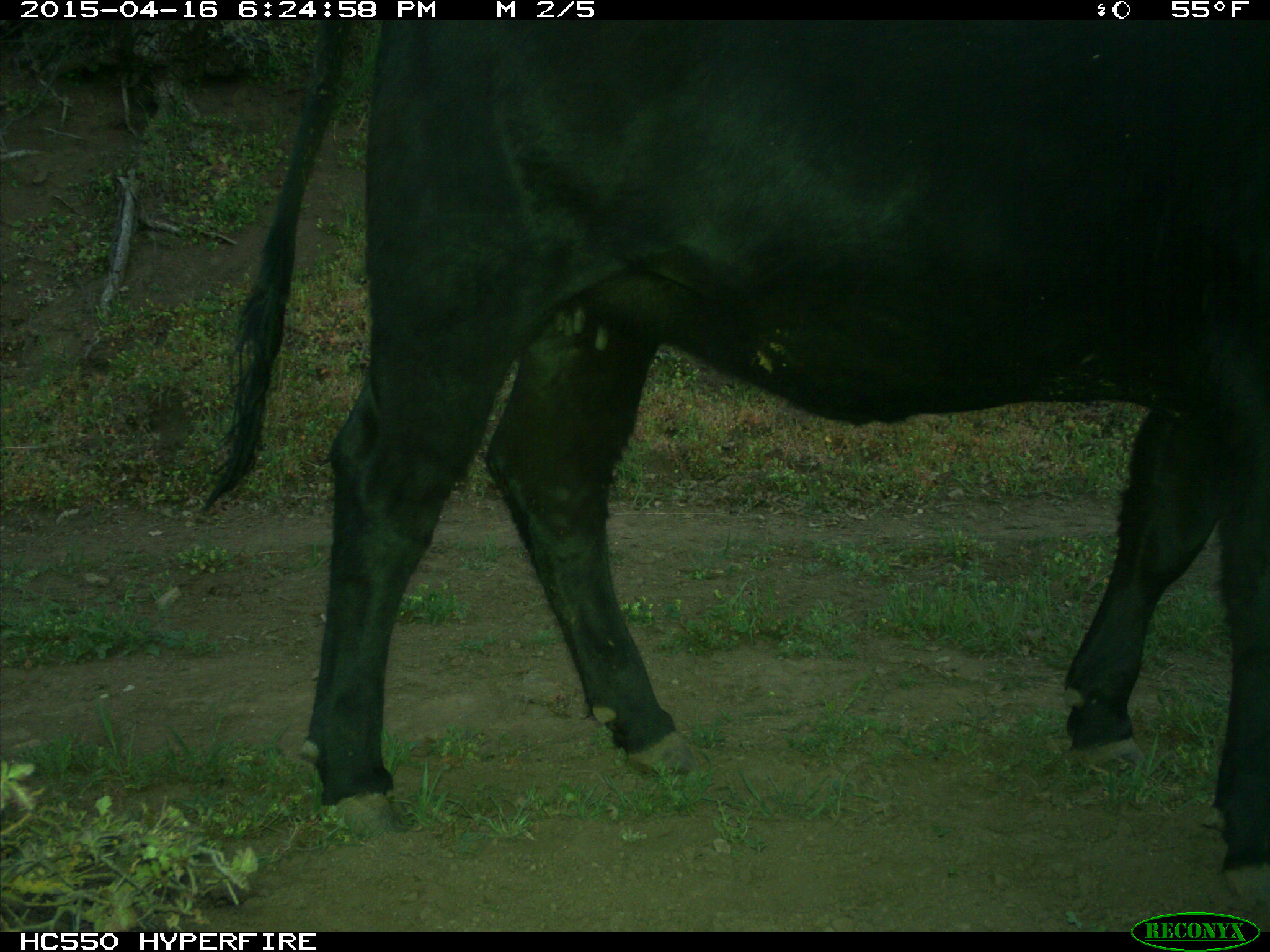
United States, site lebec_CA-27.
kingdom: Animalia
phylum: Chordata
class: Mammalia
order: Artiodactyla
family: Bovidae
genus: Bos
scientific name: Bos taurus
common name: domestic cow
Bos taurus (domestic cow).